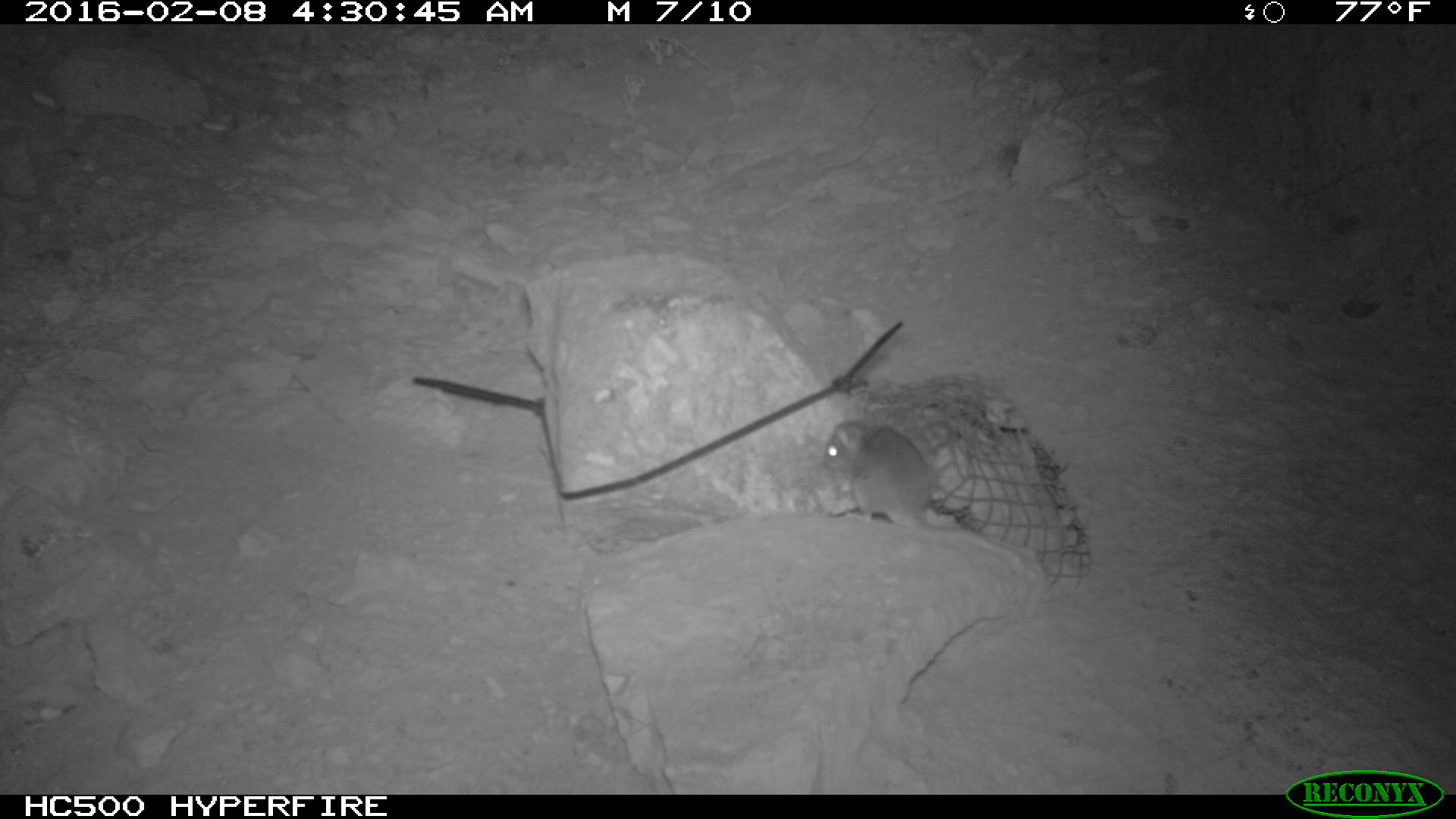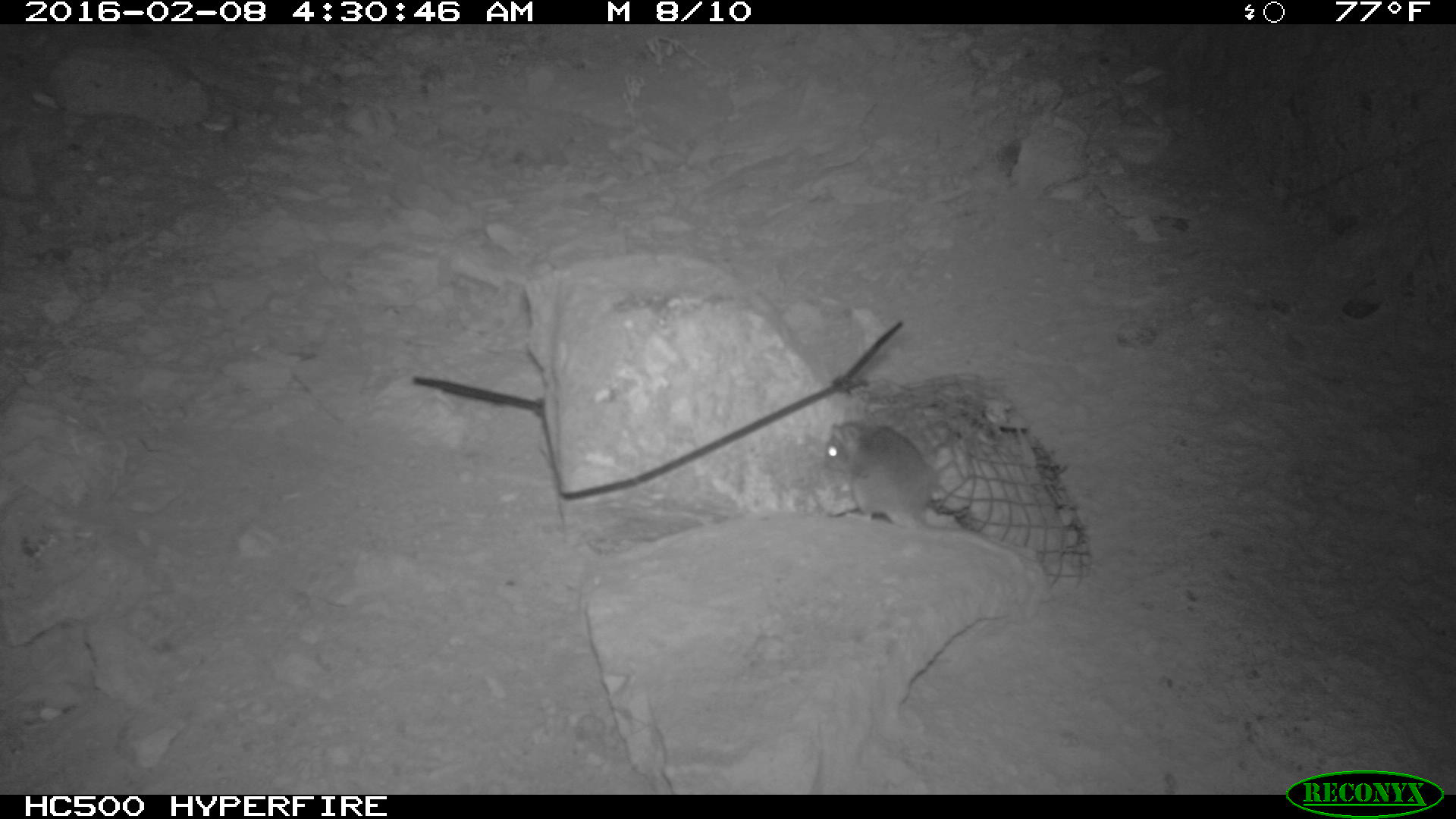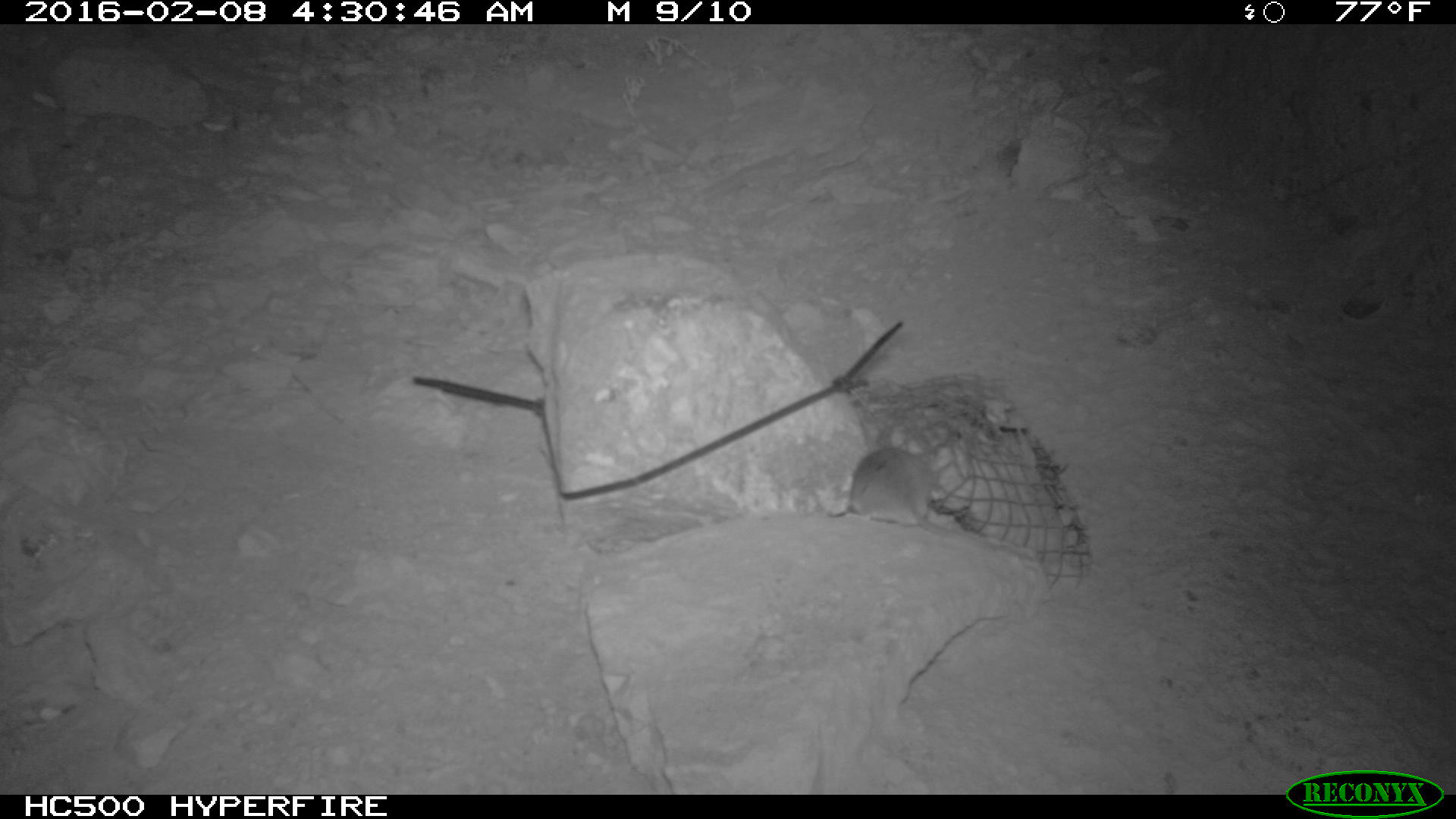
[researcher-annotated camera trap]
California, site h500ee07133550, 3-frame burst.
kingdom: Animalia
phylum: Chordata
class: Mammalia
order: Rodentia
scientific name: Rodentia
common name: rodent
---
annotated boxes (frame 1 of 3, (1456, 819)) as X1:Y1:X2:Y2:
rodent: 822:415:1046:614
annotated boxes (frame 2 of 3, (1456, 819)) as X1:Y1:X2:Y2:
rodent: 824:421:1020:561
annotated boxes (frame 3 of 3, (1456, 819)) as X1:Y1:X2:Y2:
rodent: 827:441:956:538